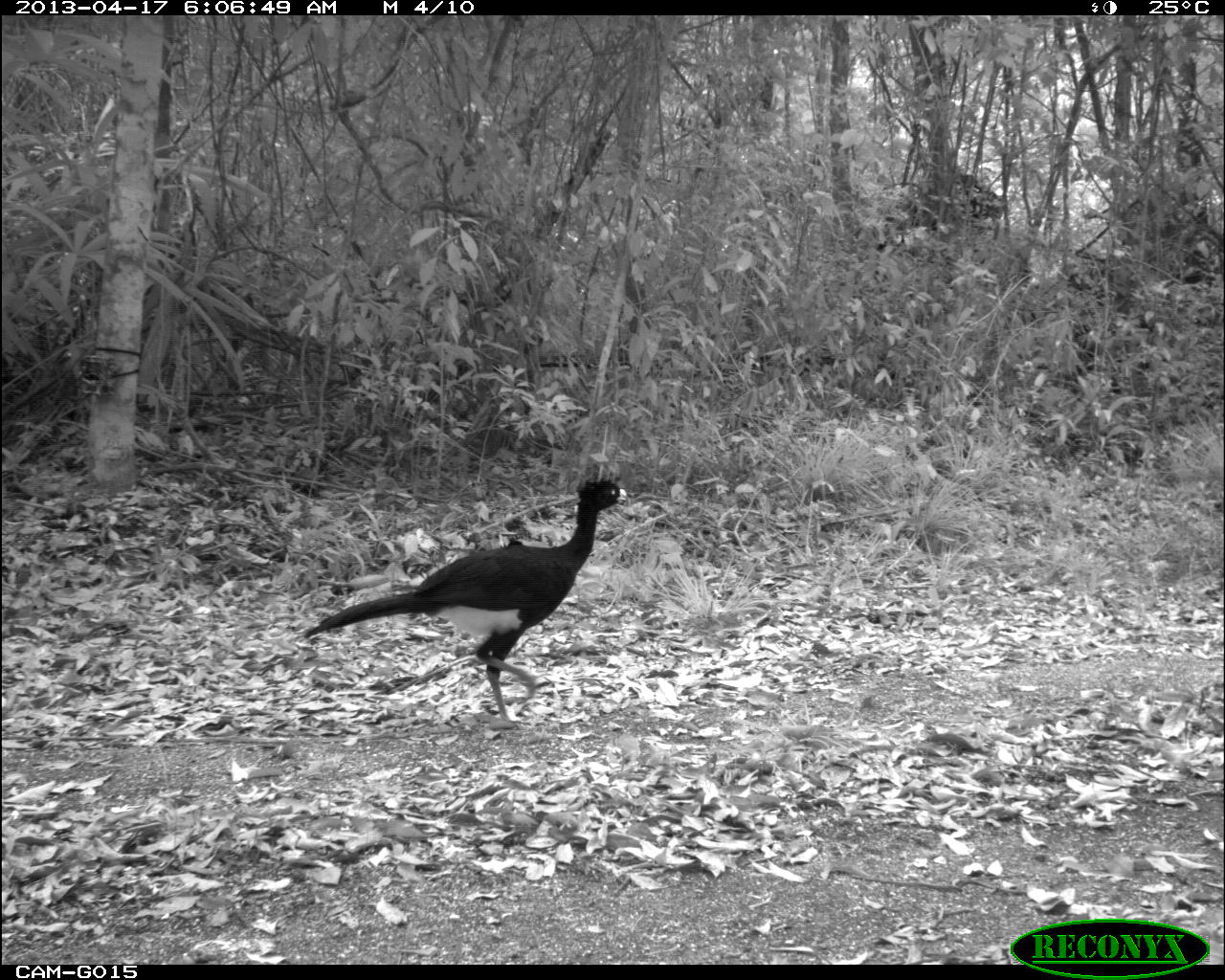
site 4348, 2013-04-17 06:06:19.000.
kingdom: Animalia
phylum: Chordata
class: Aves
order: Galliformes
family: Cracidae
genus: Crax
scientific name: Crax rubra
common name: great curassow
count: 3